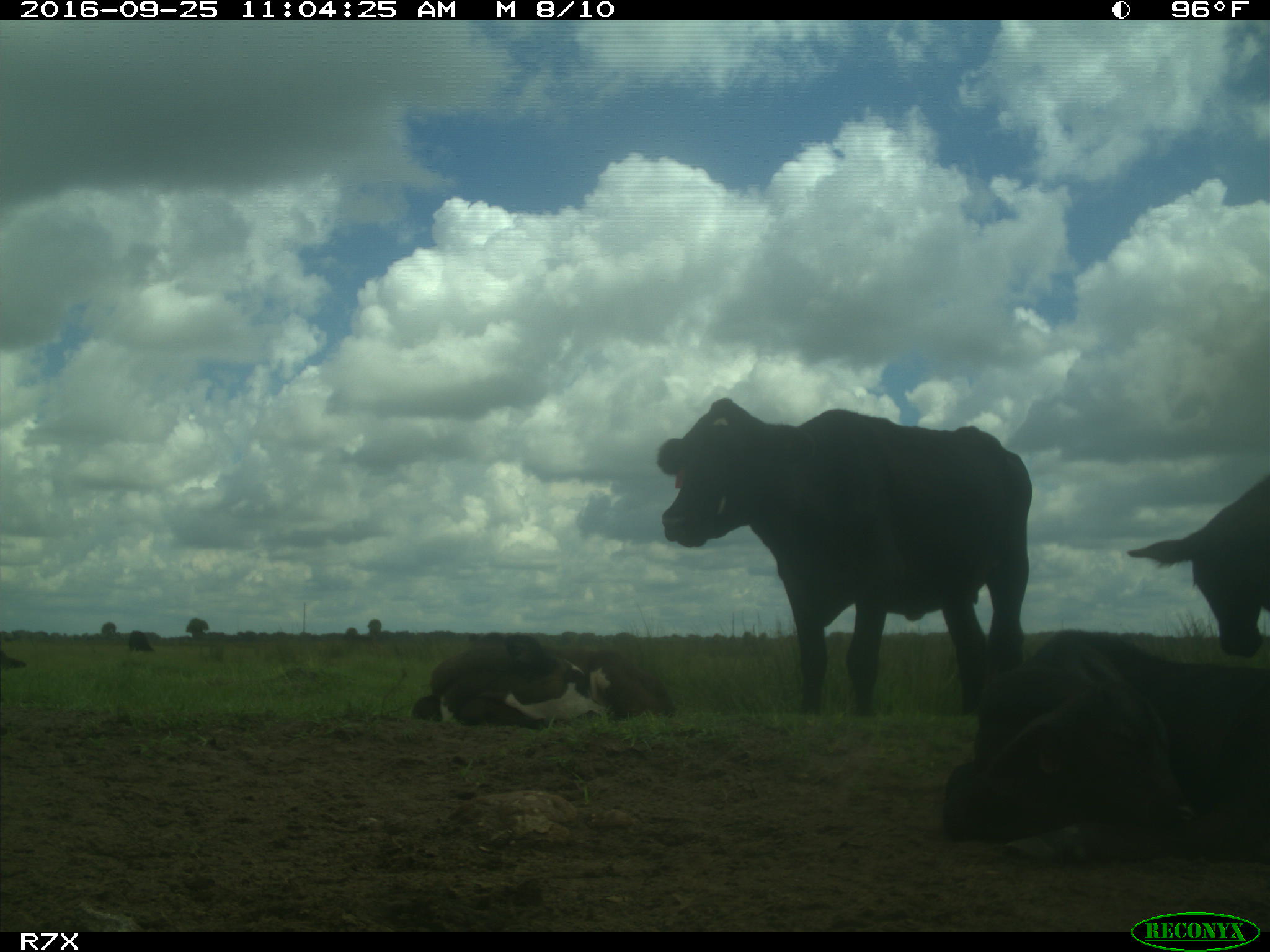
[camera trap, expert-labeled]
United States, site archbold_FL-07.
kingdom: Animalia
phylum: Chordata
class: Mammalia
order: Artiodactyla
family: Bovidae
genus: Bos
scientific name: Bos taurus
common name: domestic cow